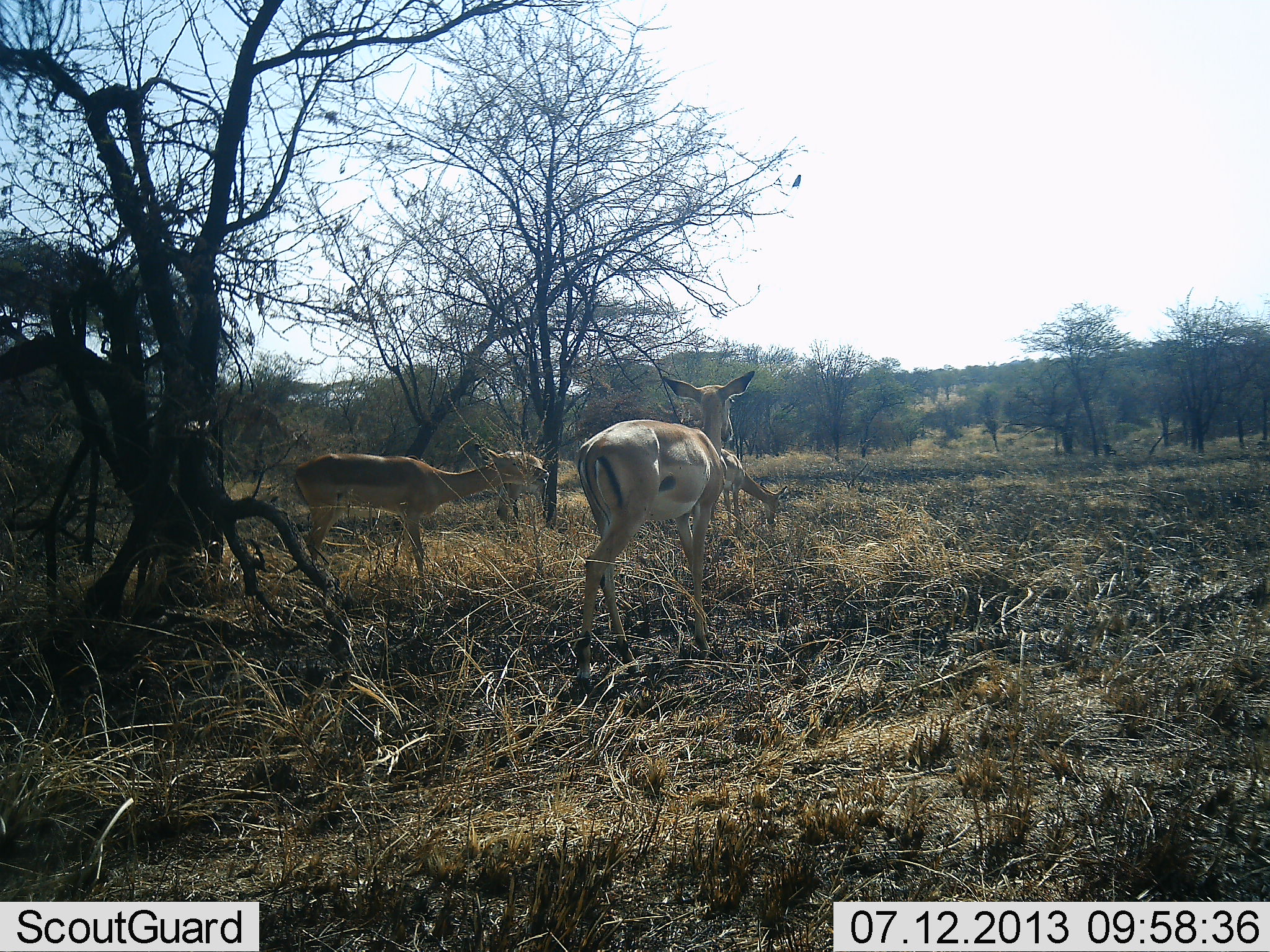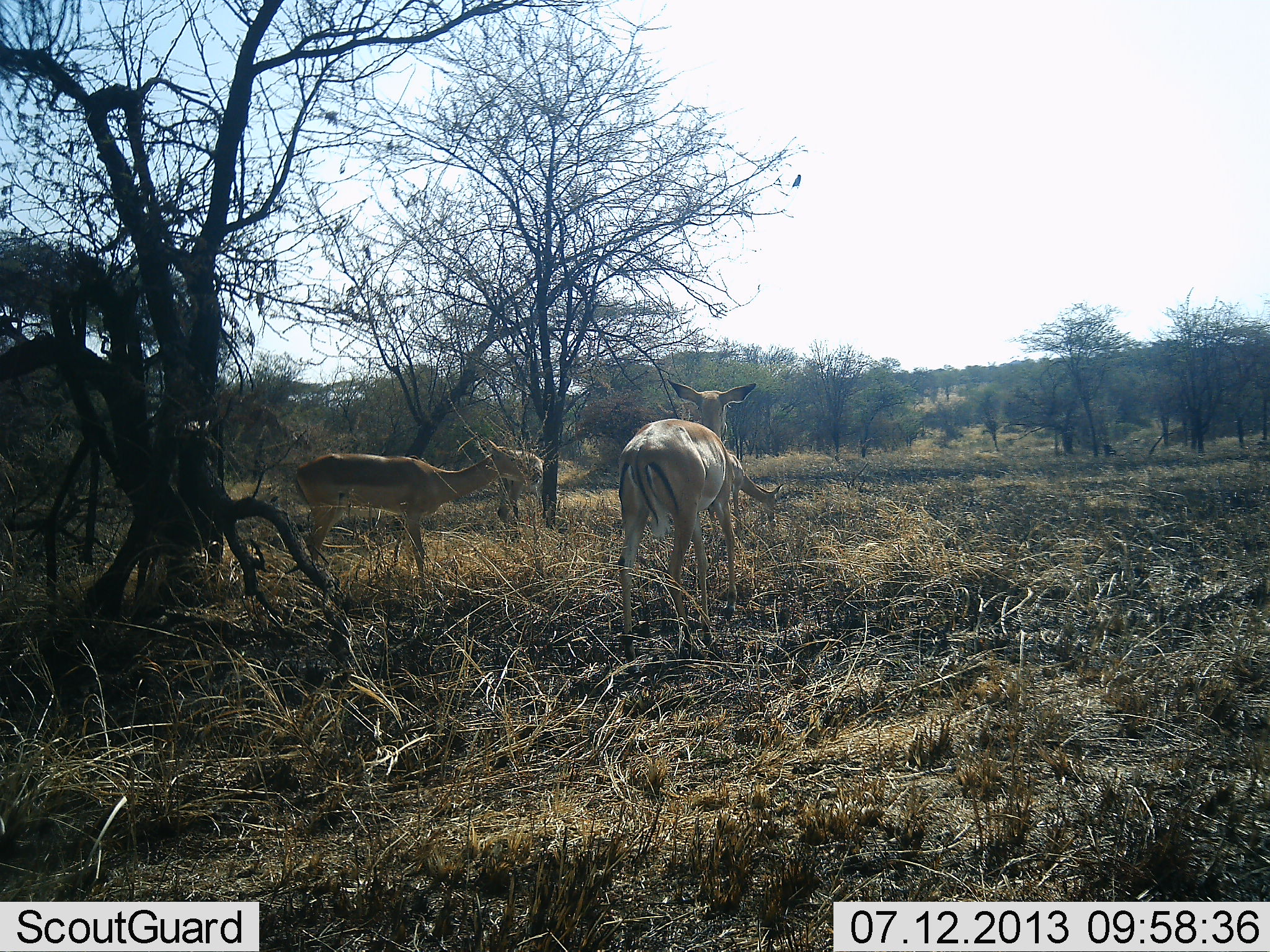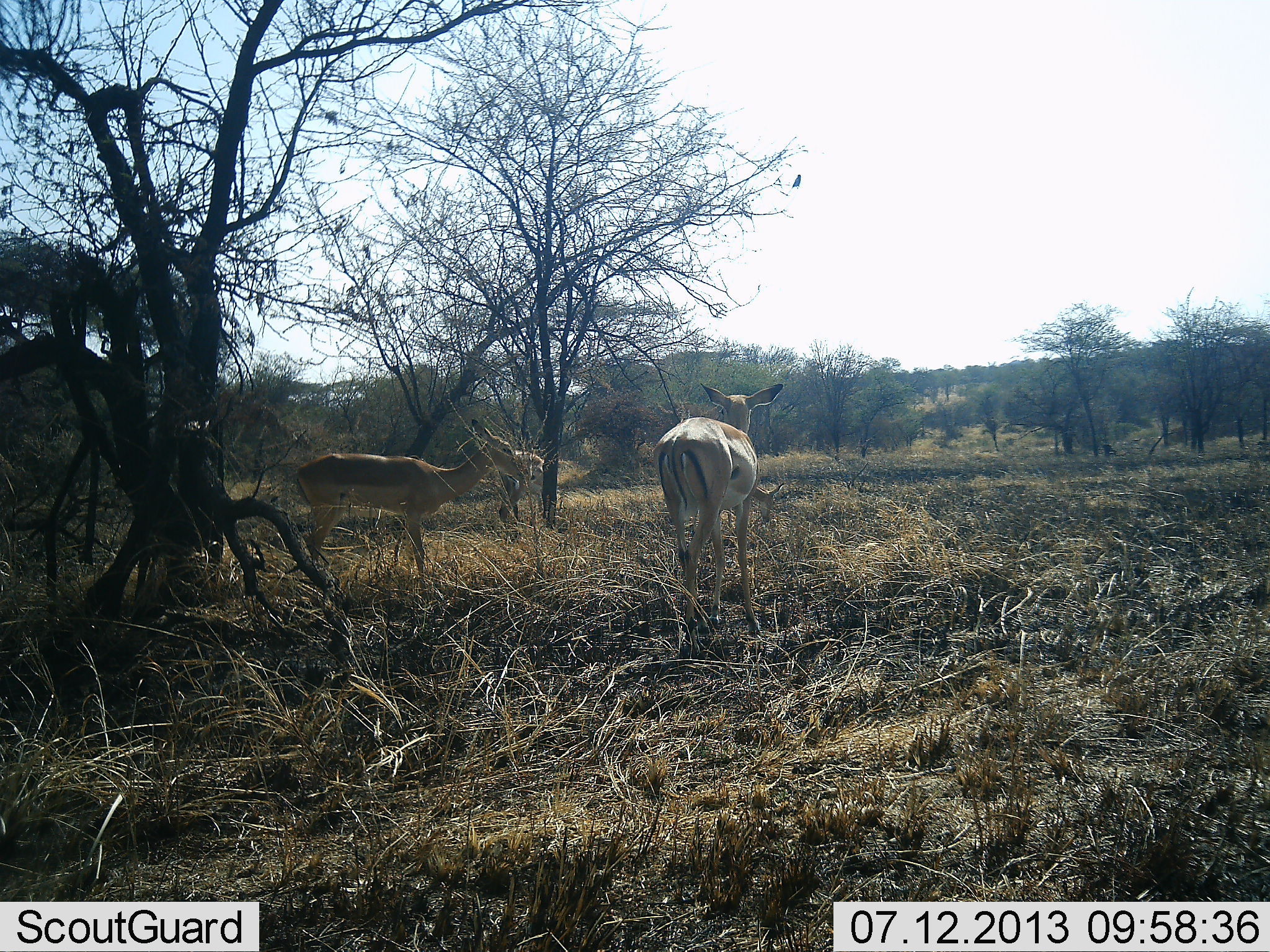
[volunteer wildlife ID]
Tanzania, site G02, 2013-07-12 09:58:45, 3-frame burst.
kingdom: Animalia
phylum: Chordata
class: Mammalia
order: Artiodactyla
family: Bovidae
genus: Aepyceros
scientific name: Aepyceros melampus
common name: impala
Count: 3.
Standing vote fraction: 55%.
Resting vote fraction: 0%.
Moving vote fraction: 36%.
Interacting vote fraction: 0%.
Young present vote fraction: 9%.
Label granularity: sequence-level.